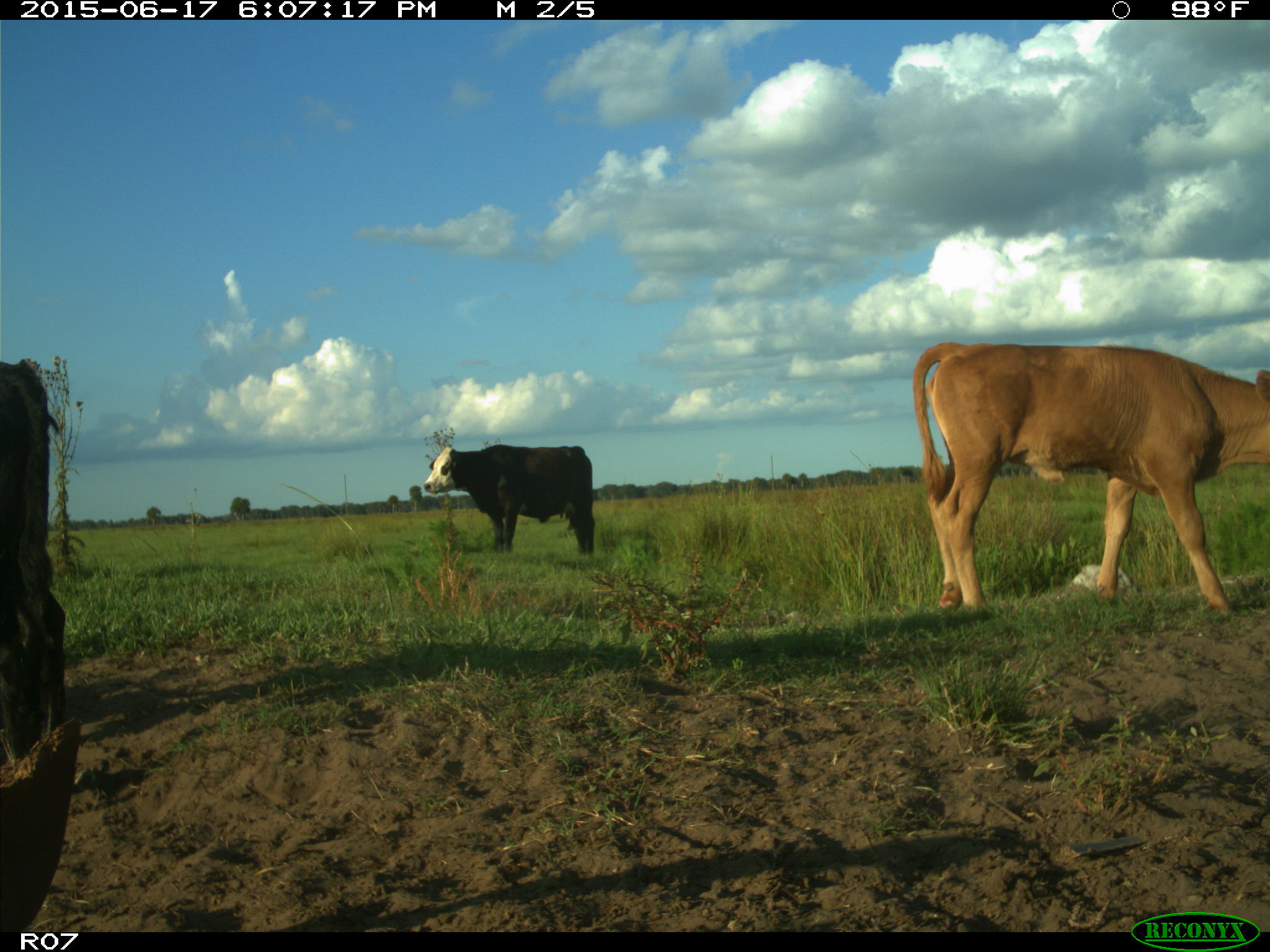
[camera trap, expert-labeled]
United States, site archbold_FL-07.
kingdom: Animalia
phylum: Chordata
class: Mammalia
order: Artiodactyla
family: Bovidae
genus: Bos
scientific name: Bos taurus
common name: domestic cow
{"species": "Bos taurus (domestic cow)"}